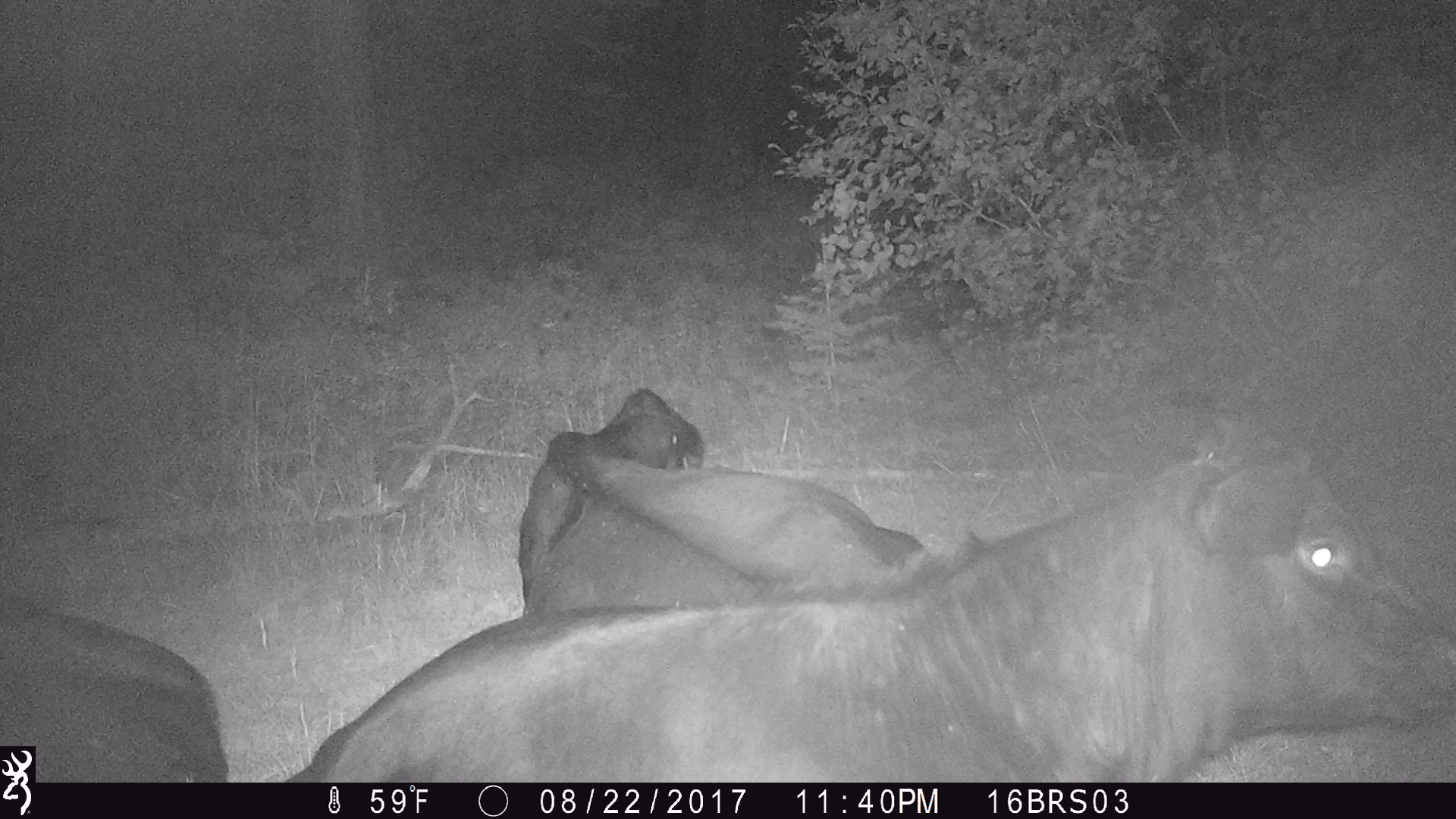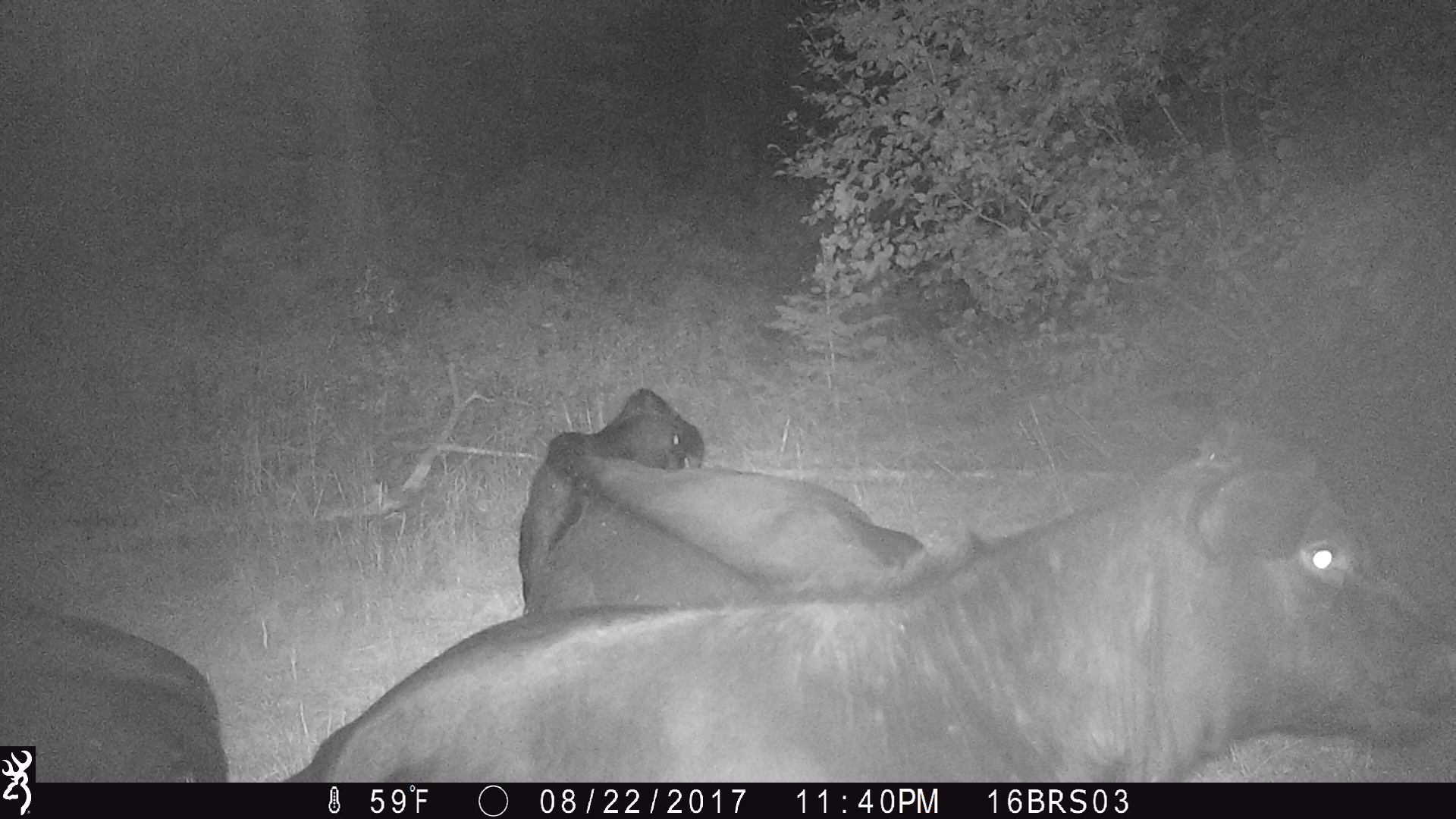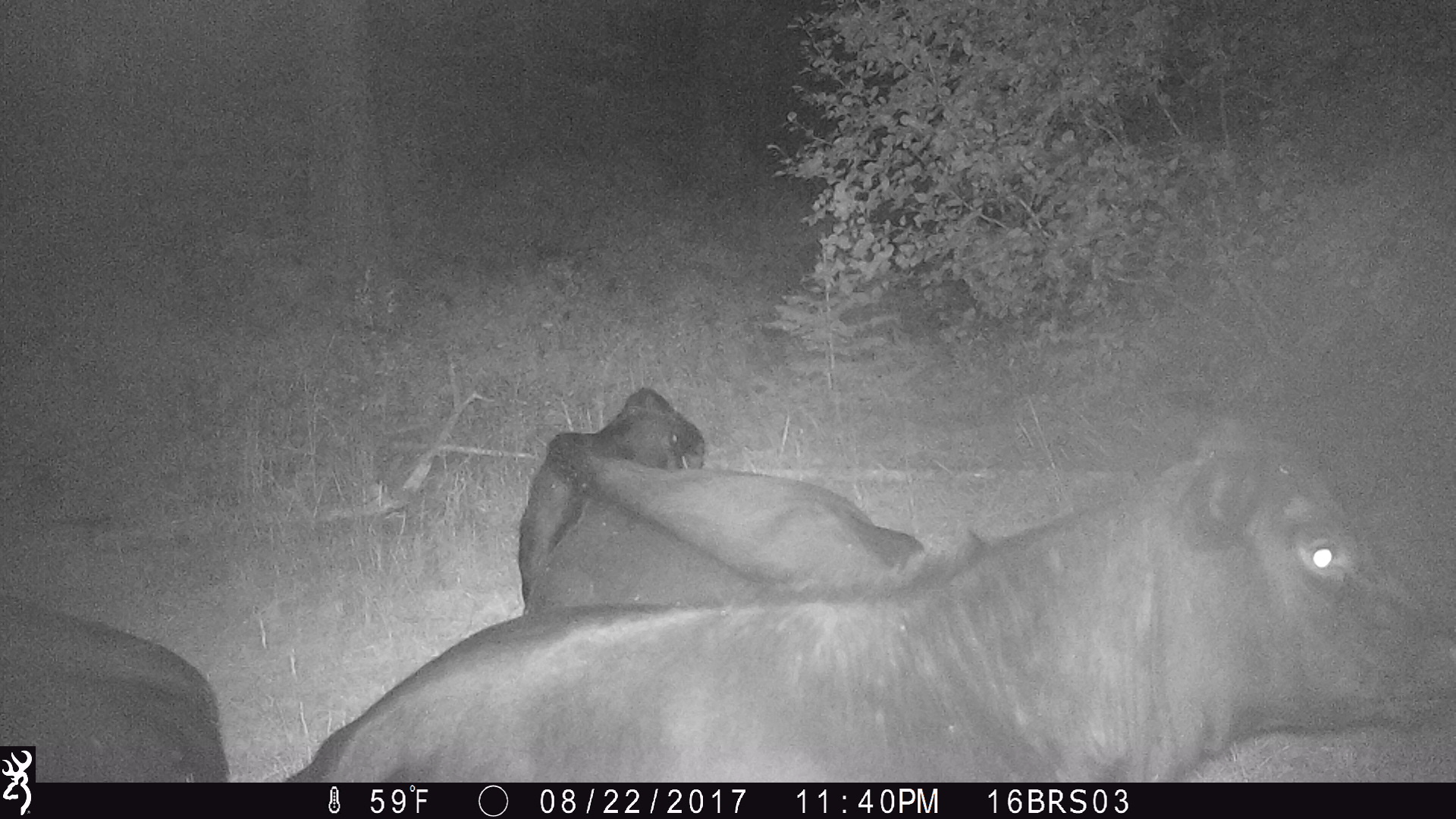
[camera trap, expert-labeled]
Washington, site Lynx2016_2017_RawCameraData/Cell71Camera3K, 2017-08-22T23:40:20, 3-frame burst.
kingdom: Animalia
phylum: Chordata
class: Mammalia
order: Artiodactyla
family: Bovidae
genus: Bos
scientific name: Bos taurus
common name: domestic cattle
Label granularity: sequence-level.